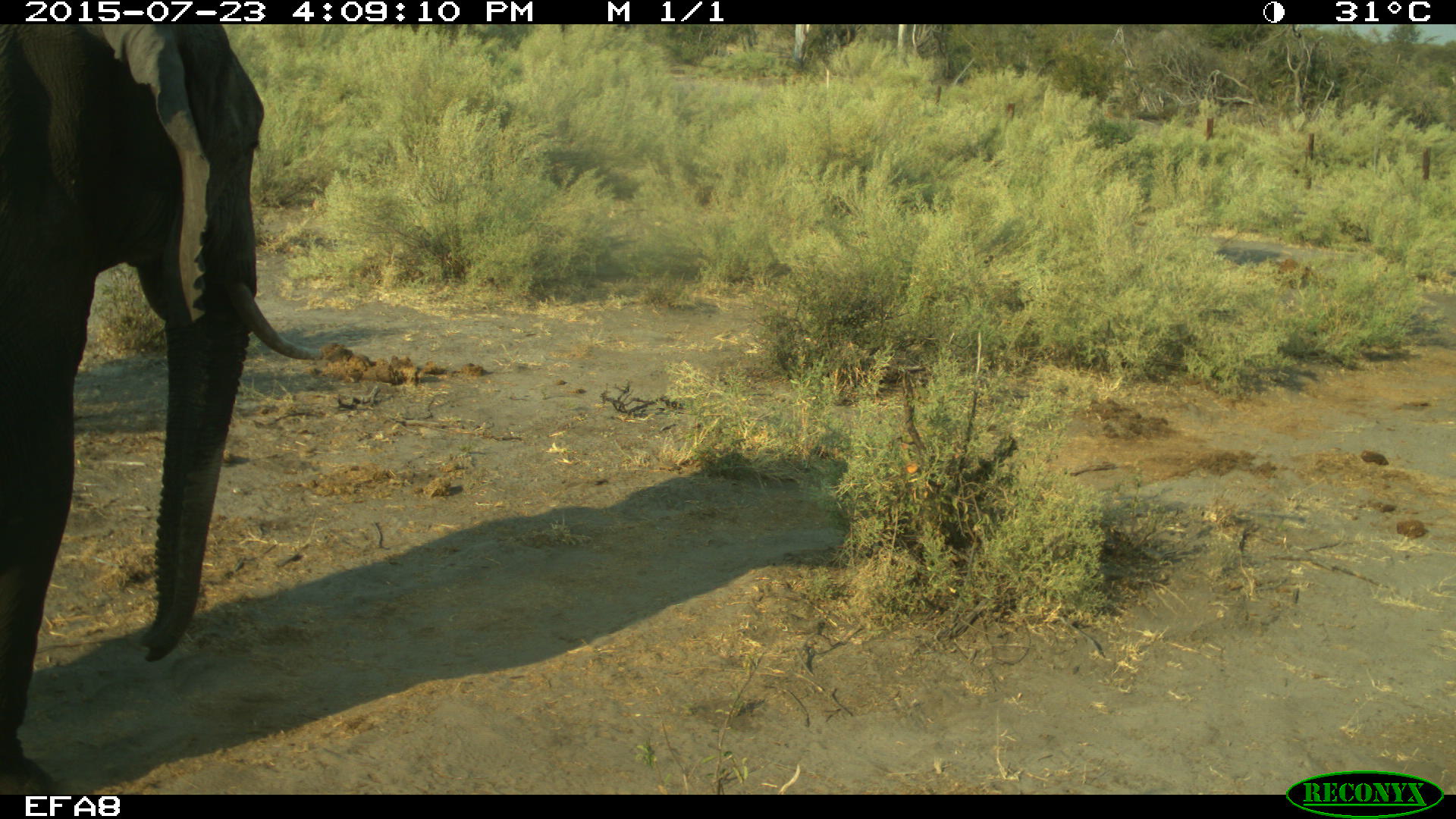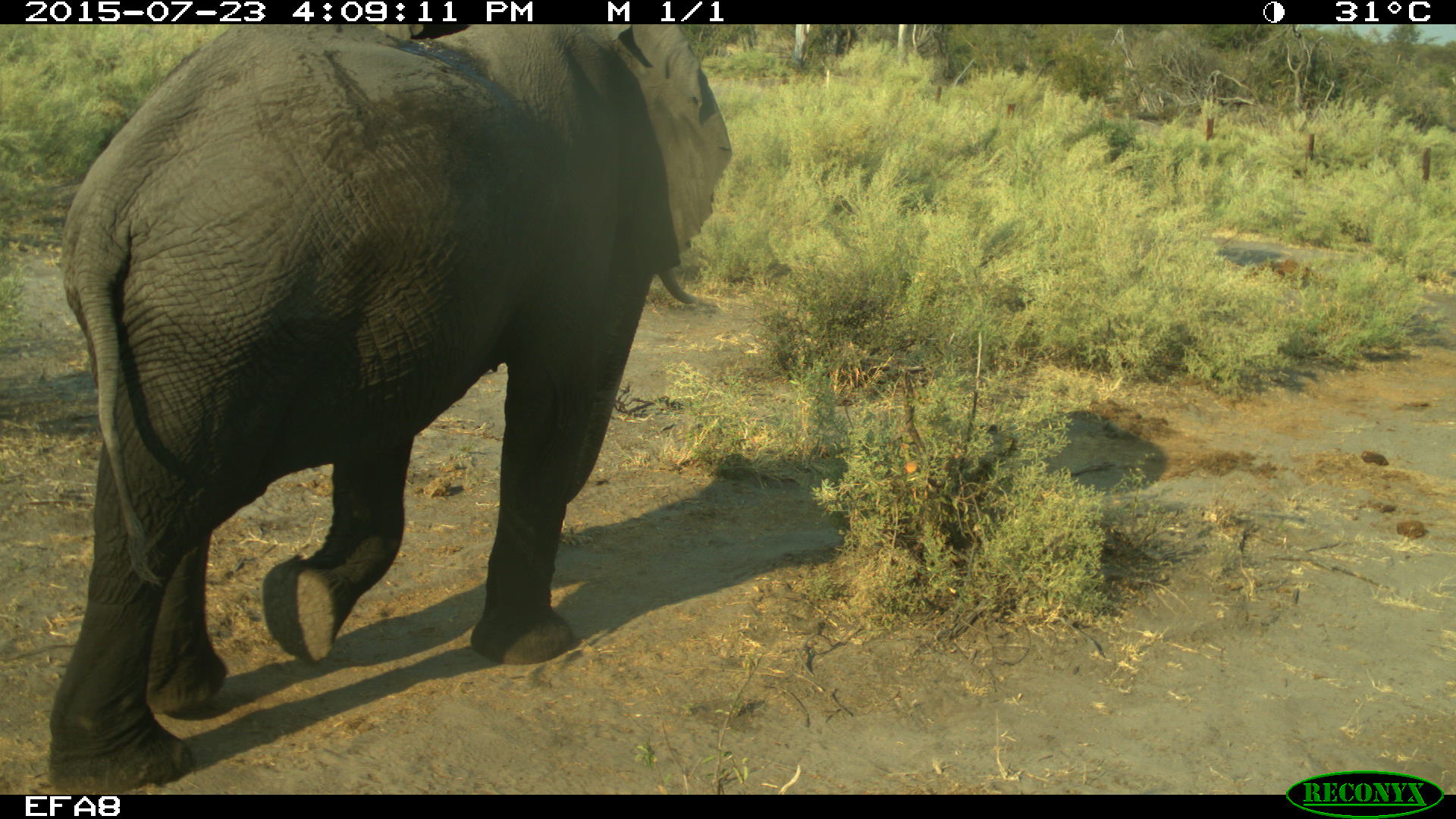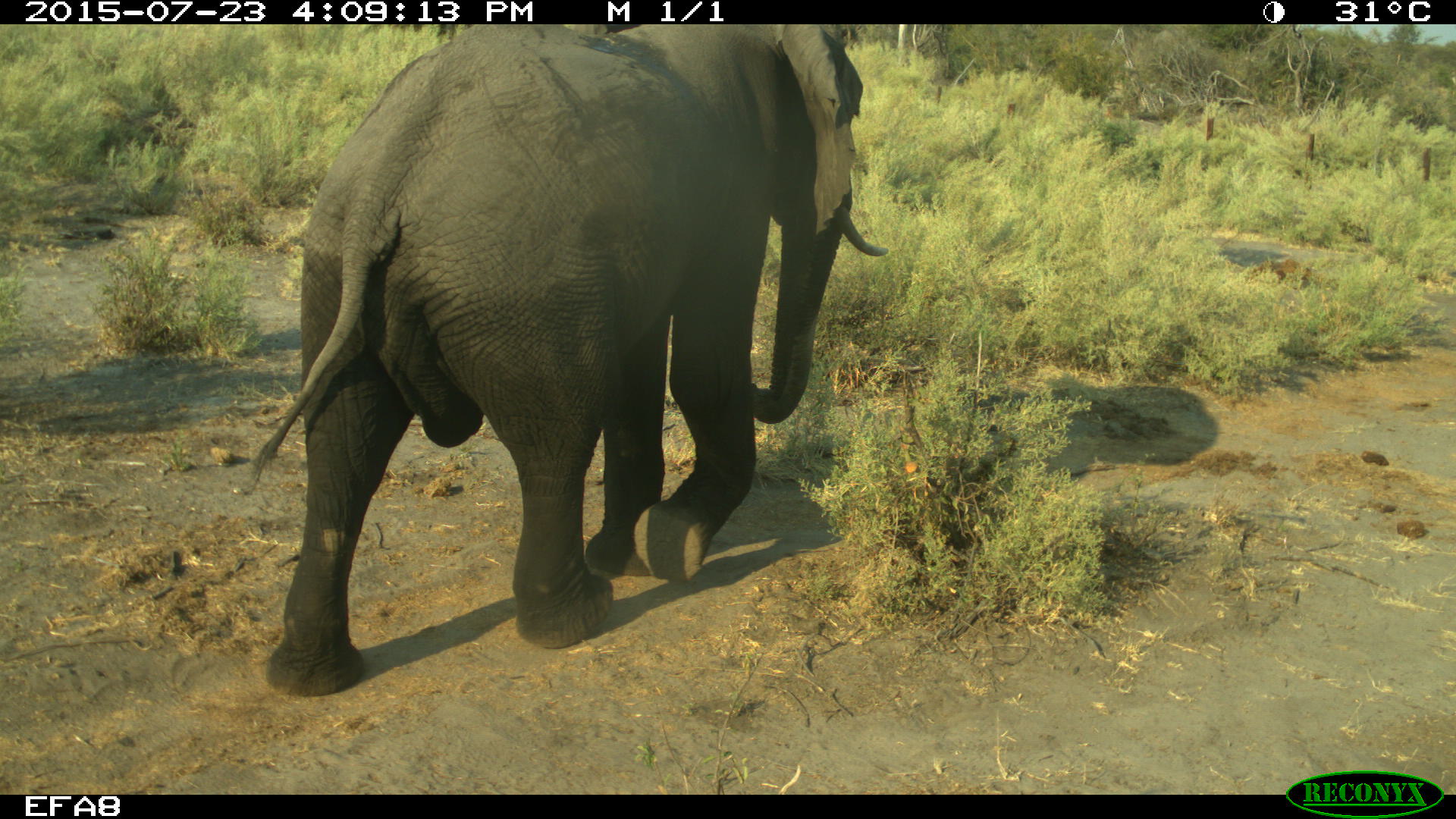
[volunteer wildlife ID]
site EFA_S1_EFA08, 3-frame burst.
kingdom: Animalia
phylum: Chordata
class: Mammalia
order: Proboscidea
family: Elephantidae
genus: Loxodonta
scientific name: Loxodonta africana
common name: african bush elephant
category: elephant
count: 1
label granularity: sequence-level